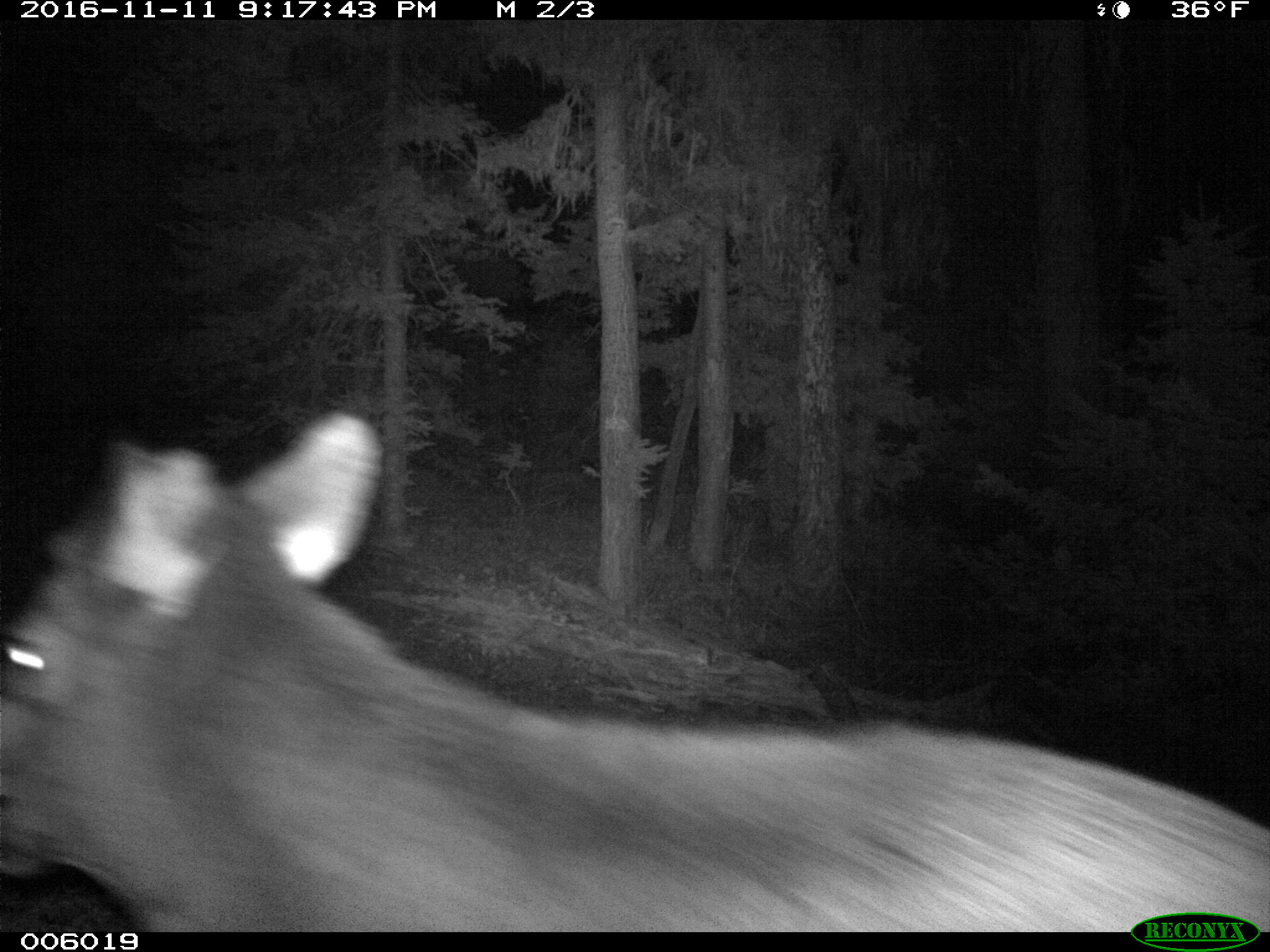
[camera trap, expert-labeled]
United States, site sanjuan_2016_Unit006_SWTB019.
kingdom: Animalia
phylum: Chordata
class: Mammalia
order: Artiodactyla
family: Cervidae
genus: Cervus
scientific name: Cervus elaphus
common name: red deer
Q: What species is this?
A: Cervus elaphus (red deer).